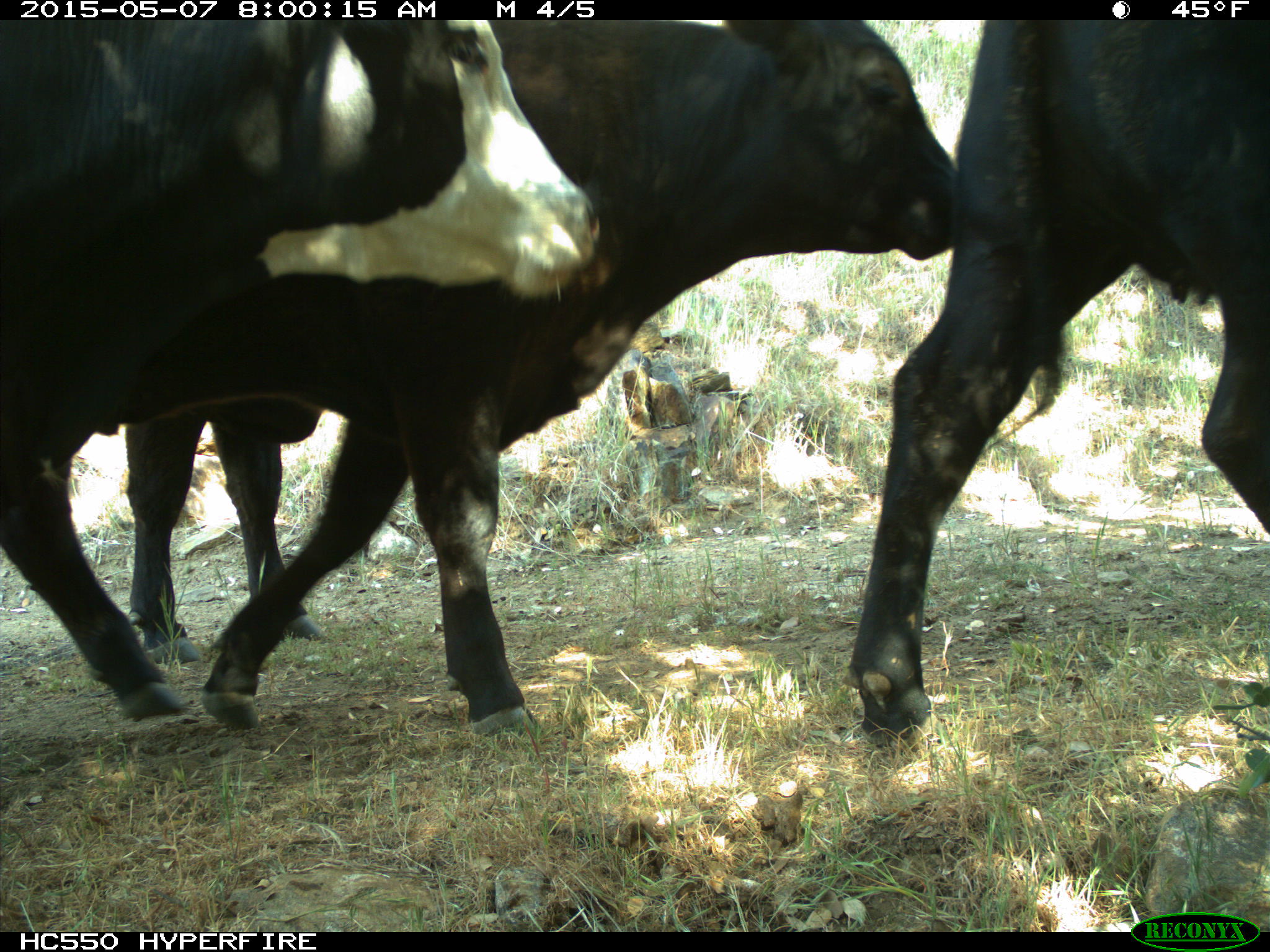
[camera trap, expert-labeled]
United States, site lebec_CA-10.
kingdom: Animalia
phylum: Chordata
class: Mammalia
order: Artiodactyla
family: Bovidae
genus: Bos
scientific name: Bos taurus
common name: domestic cow